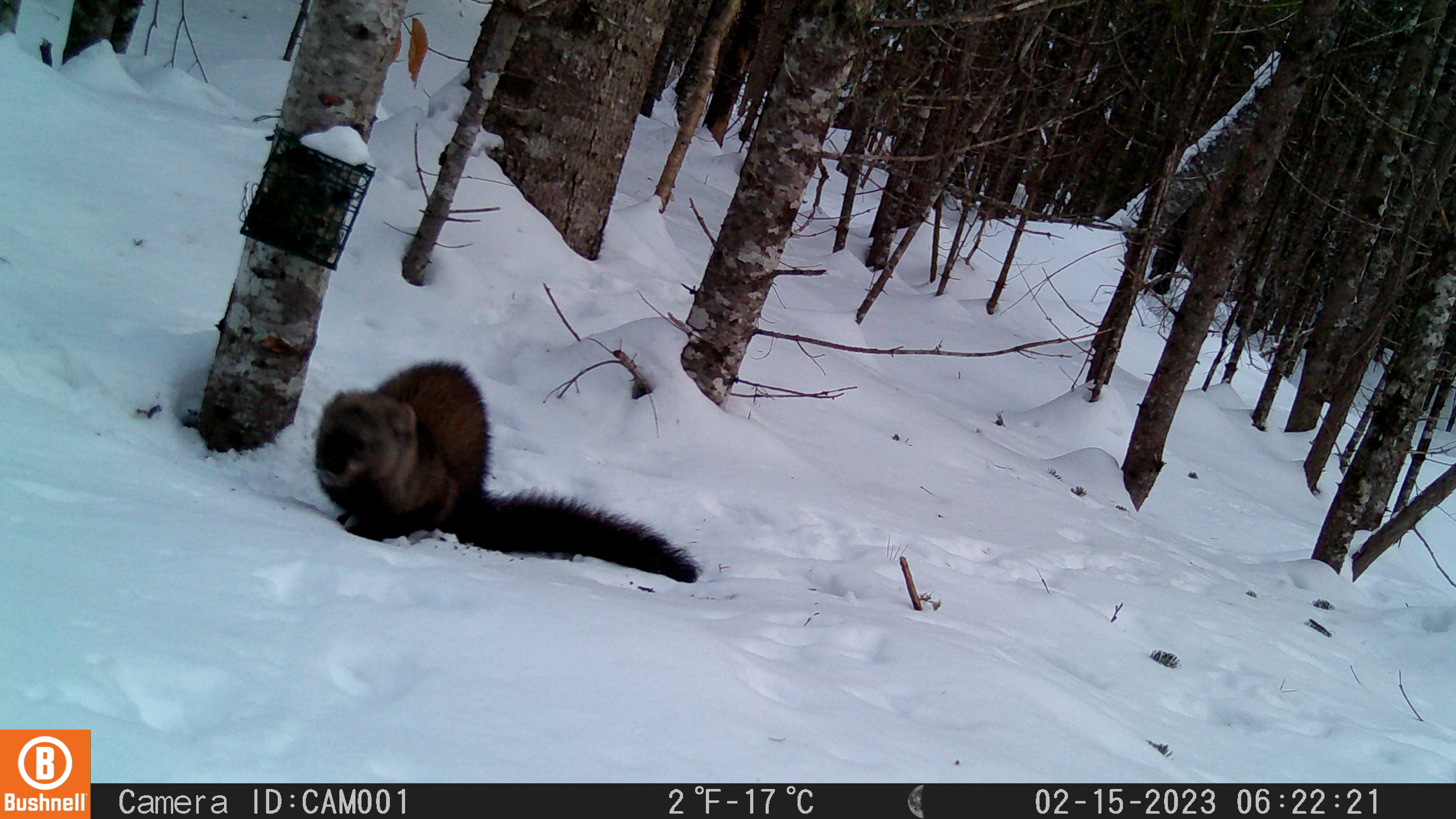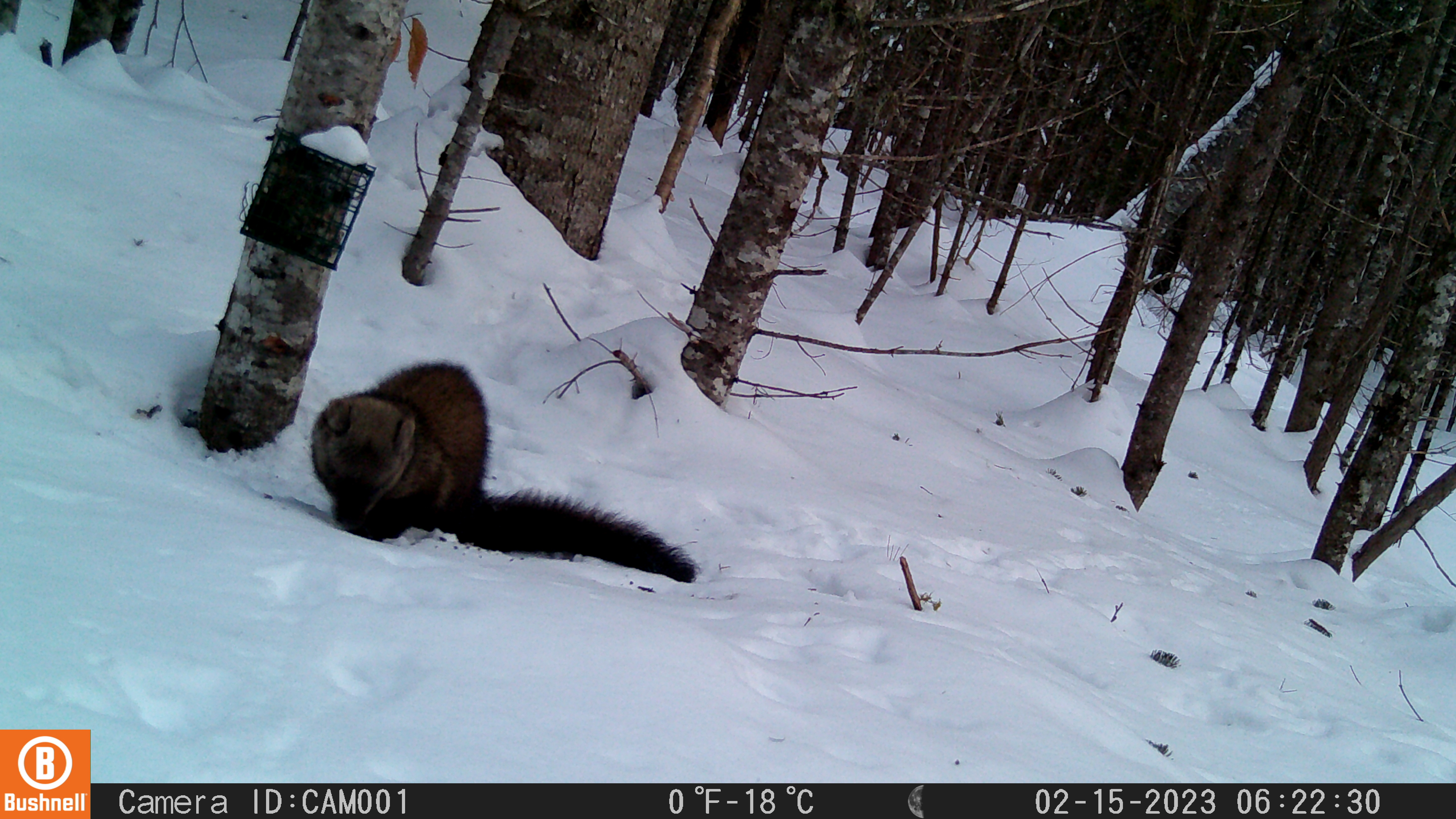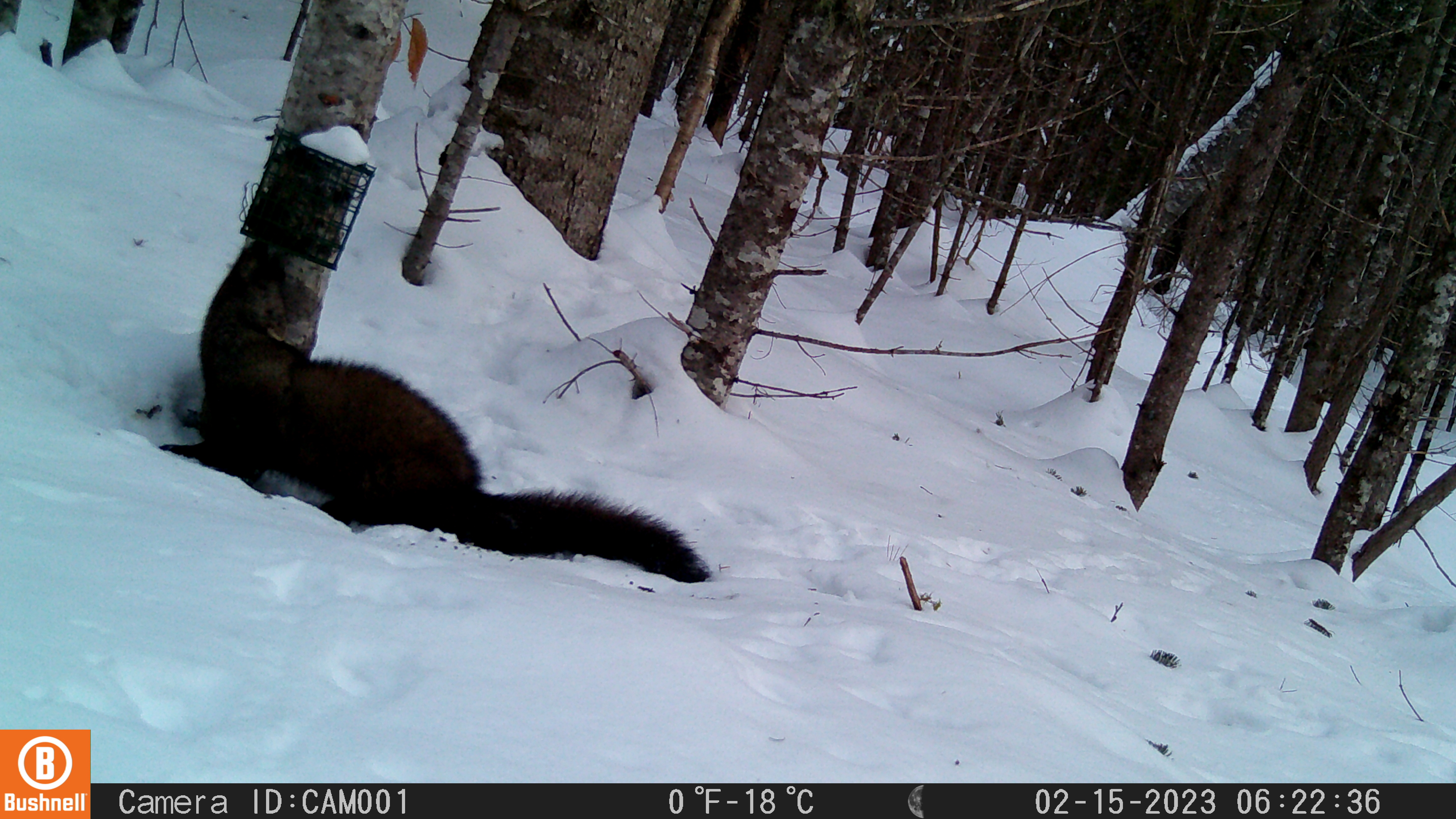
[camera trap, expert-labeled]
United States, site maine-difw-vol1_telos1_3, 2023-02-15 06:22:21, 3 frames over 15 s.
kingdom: Animalia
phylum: Chordata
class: Mammalia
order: Carnivora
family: Mustelidae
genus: Pekania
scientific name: Pekania pennanti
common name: fisher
Fisher (Pekania pennanti).